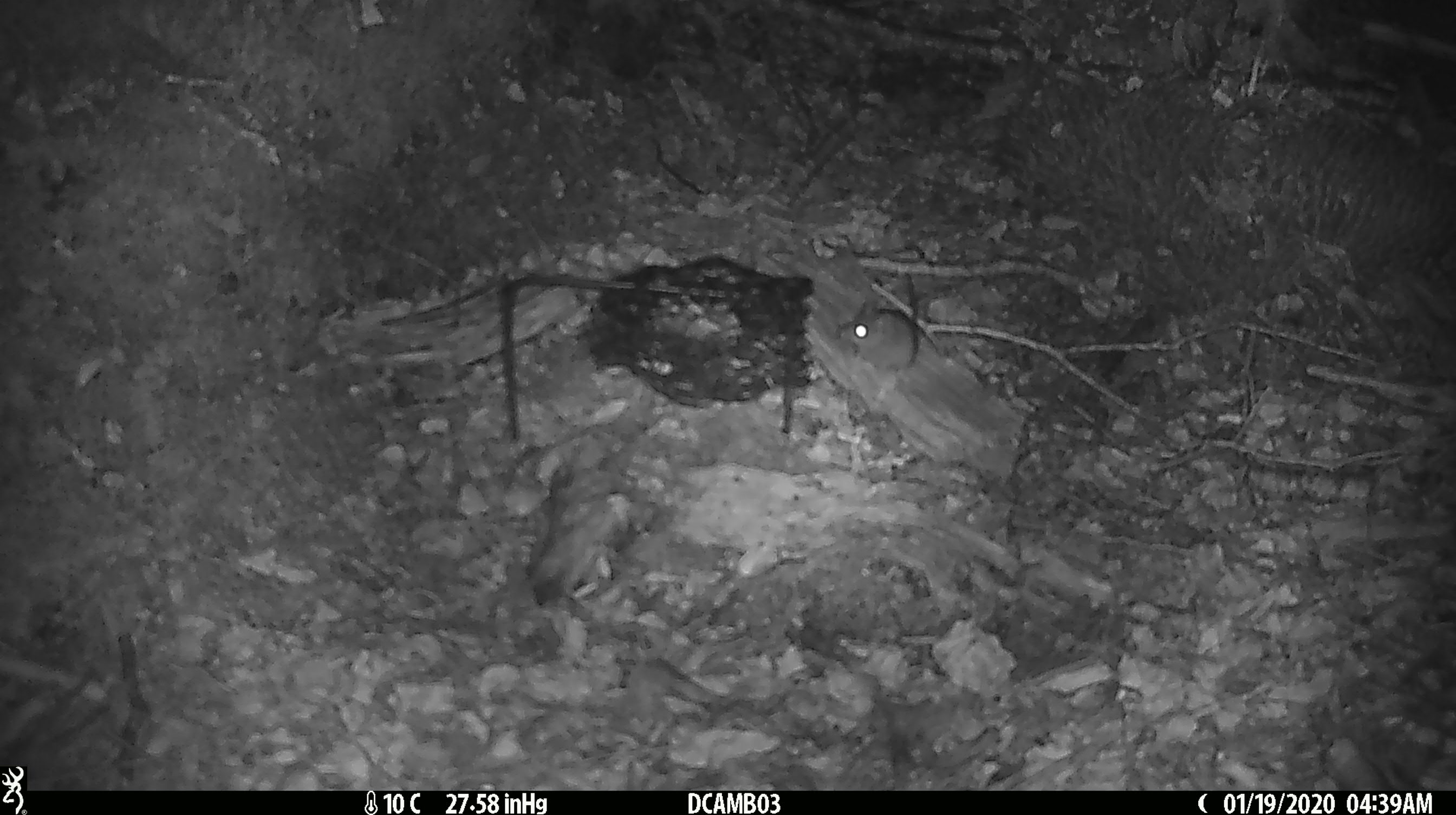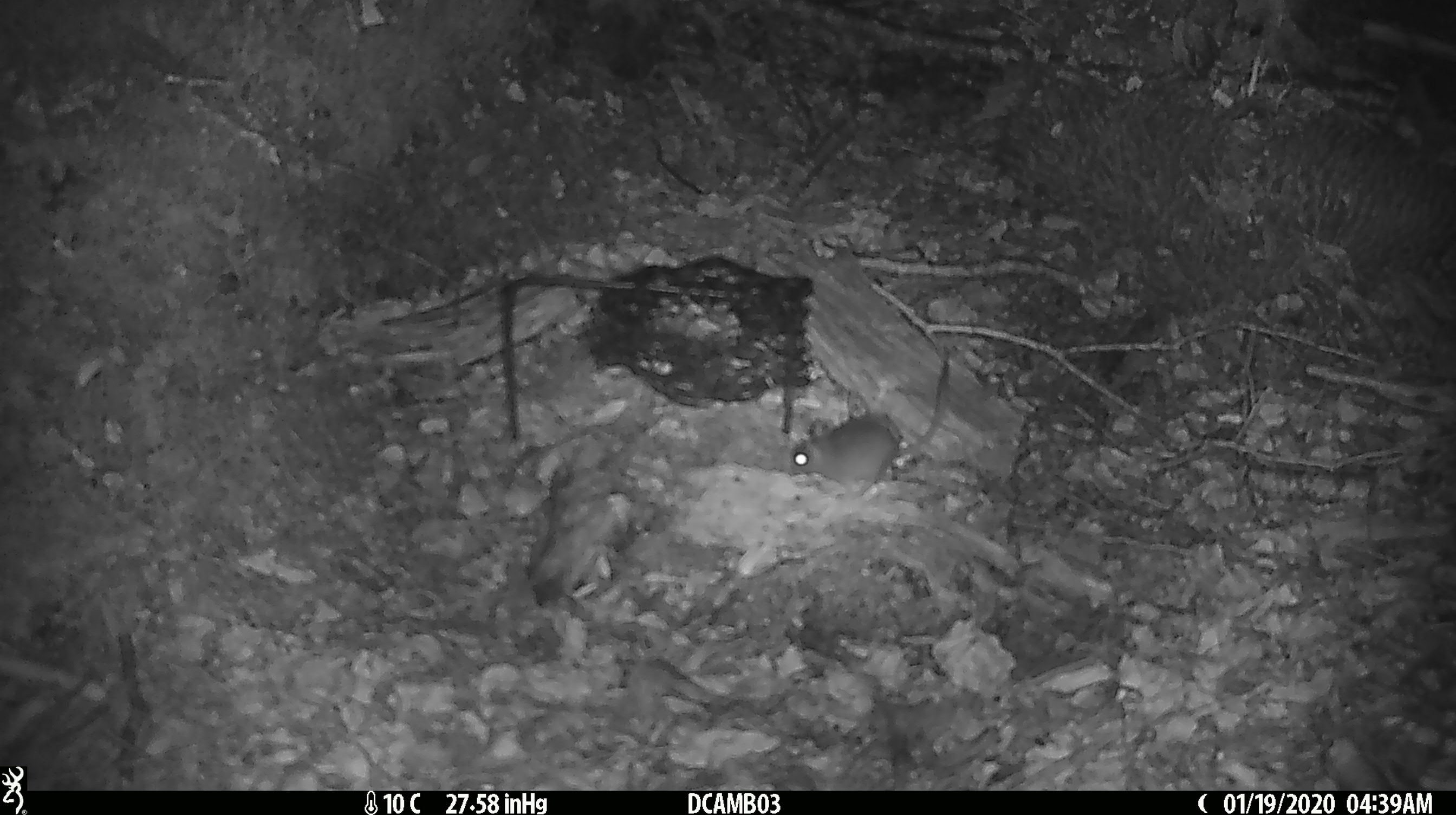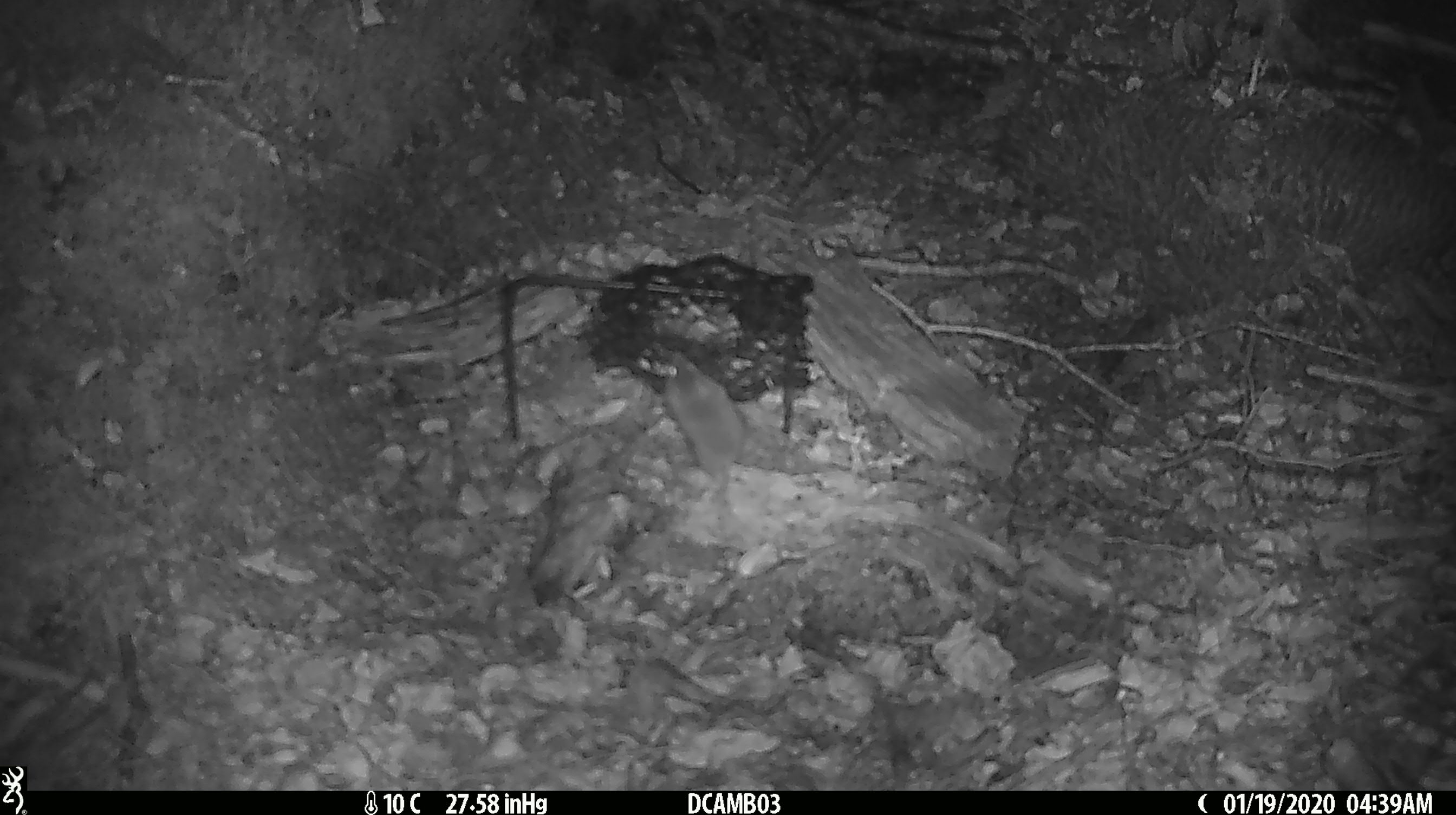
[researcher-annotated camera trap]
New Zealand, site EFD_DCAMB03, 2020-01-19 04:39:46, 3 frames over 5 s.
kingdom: Animalia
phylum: Chordata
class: Mammalia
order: Rodentia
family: Muridae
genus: Mus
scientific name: Mus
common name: mouse